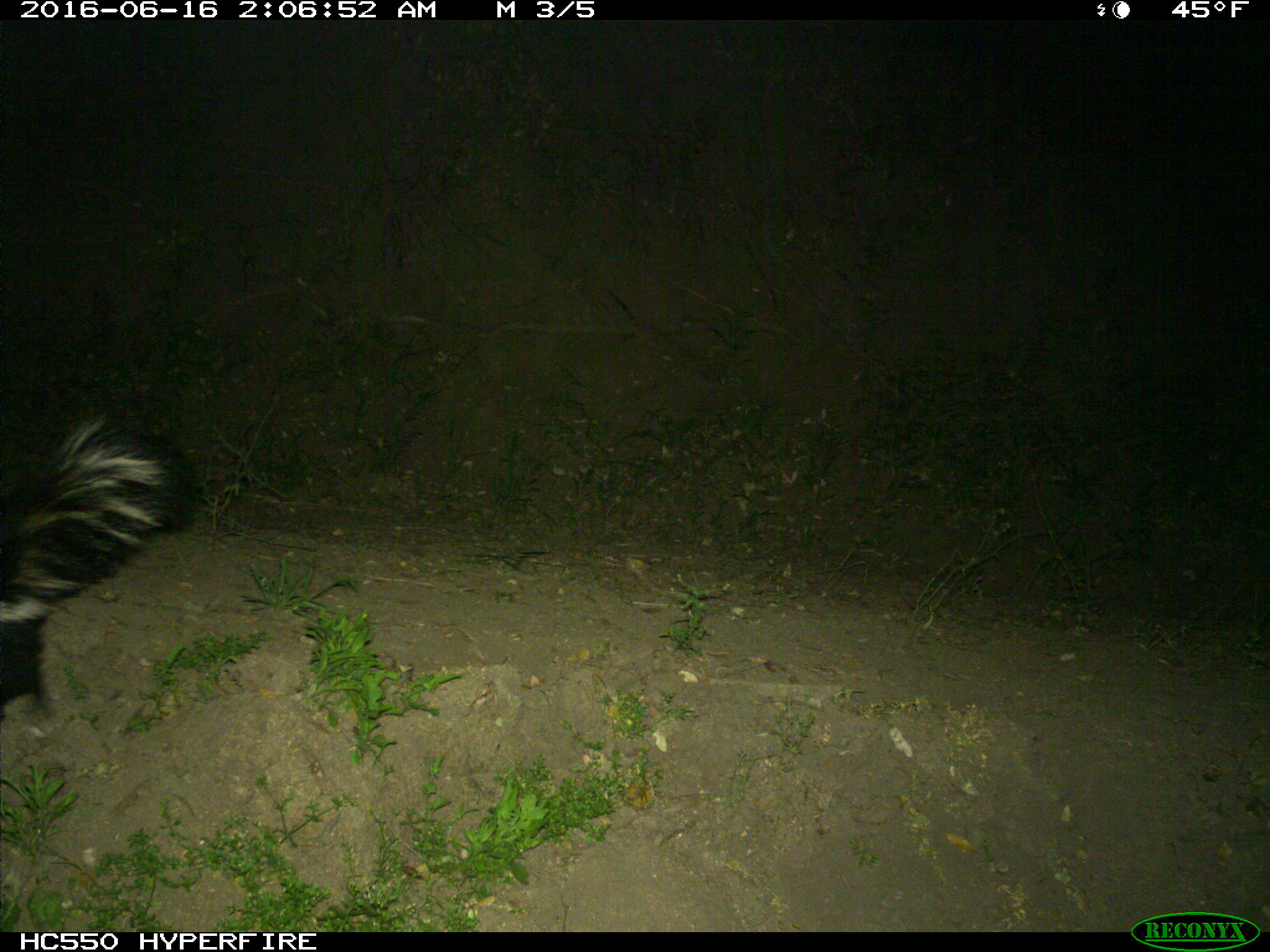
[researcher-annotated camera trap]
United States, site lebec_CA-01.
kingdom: Animalia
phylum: Chordata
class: Mammalia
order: Carnivora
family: Mephitidae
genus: Mephitis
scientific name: Mephitis mephitis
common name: striped skunk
Mephitis mephitis (striped skunk).